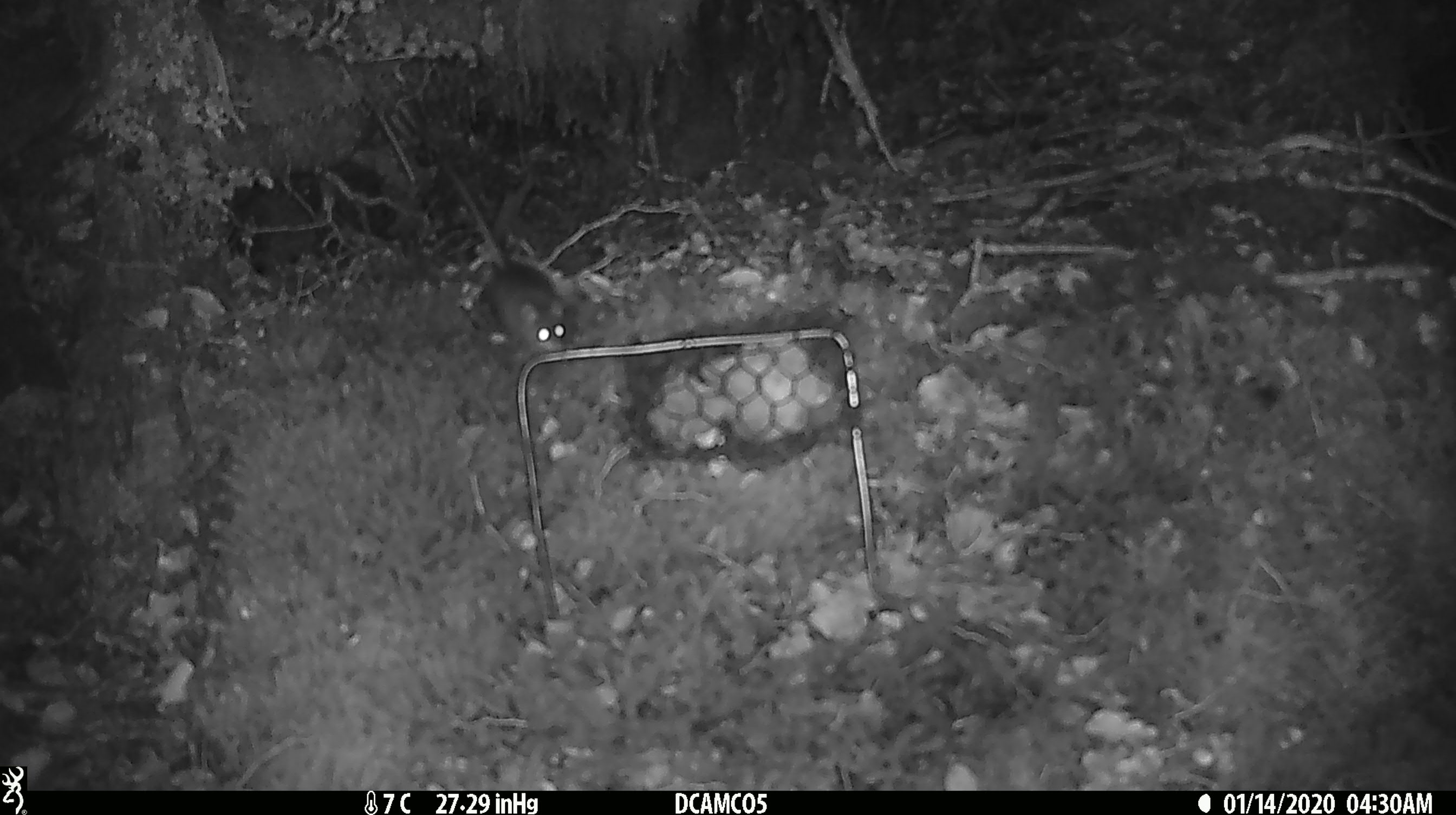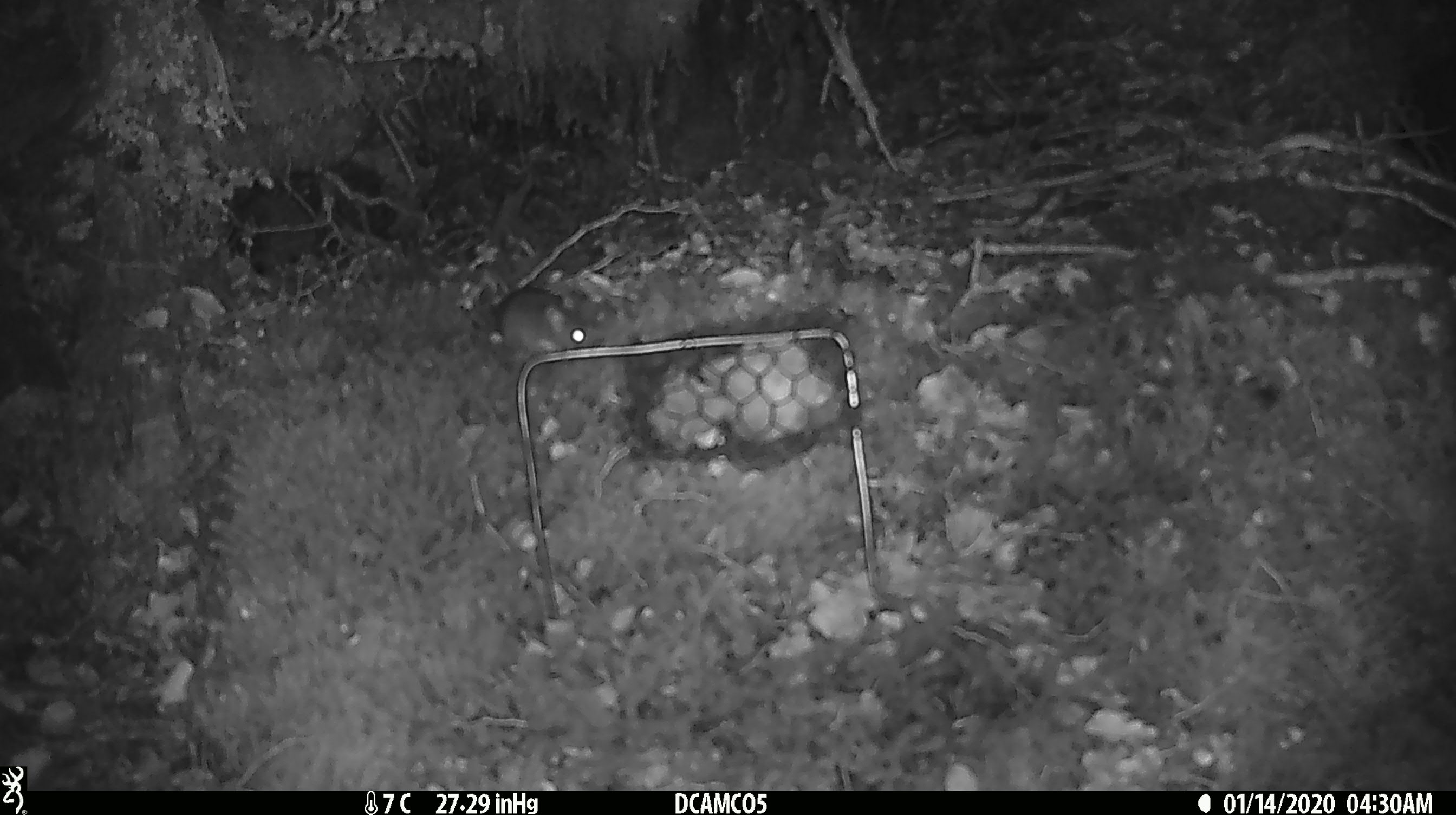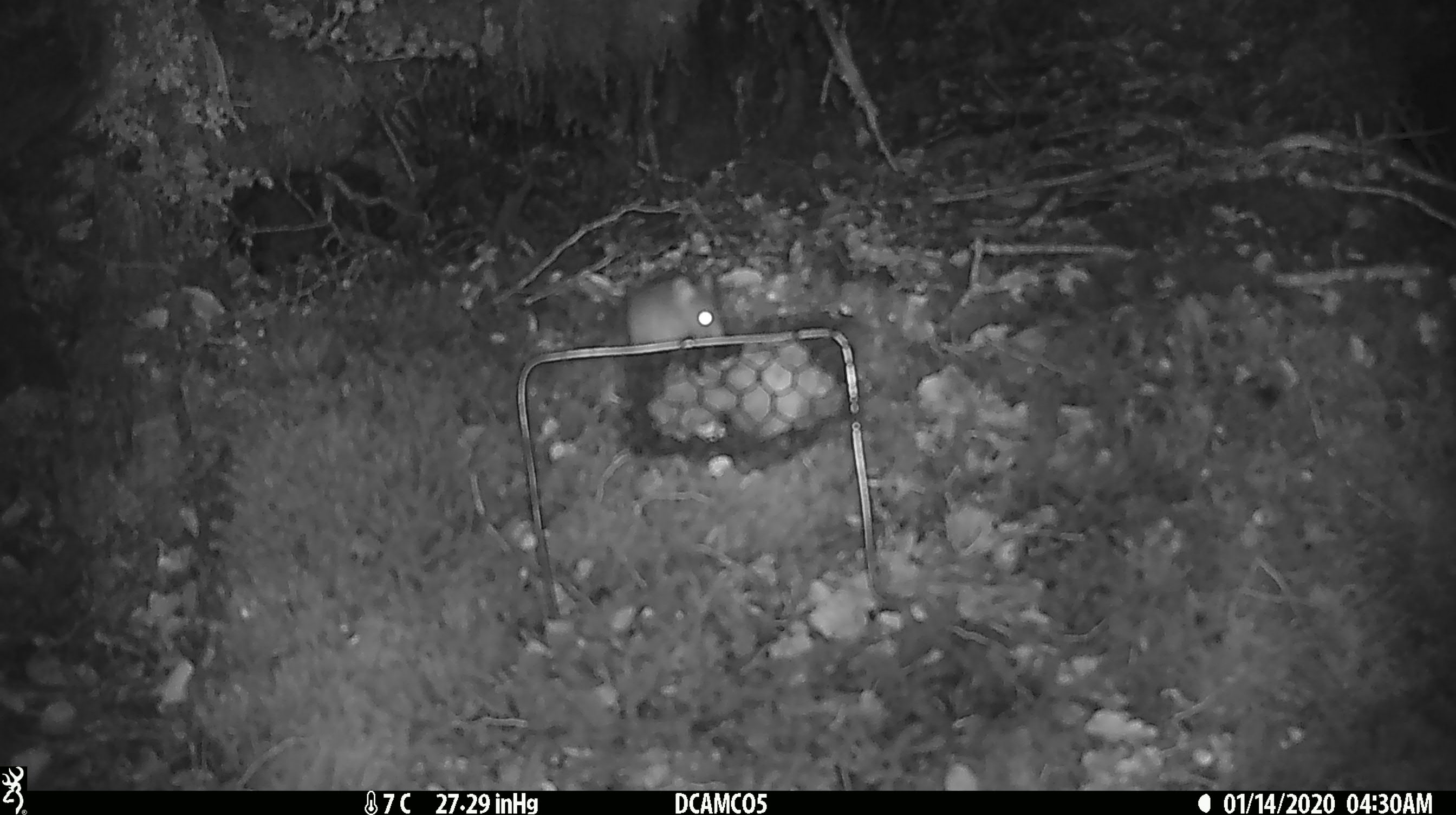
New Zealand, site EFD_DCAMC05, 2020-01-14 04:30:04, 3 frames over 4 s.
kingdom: Animalia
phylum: Chordata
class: Mammalia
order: Rodentia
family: Muridae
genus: Mus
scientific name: Mus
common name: mouse